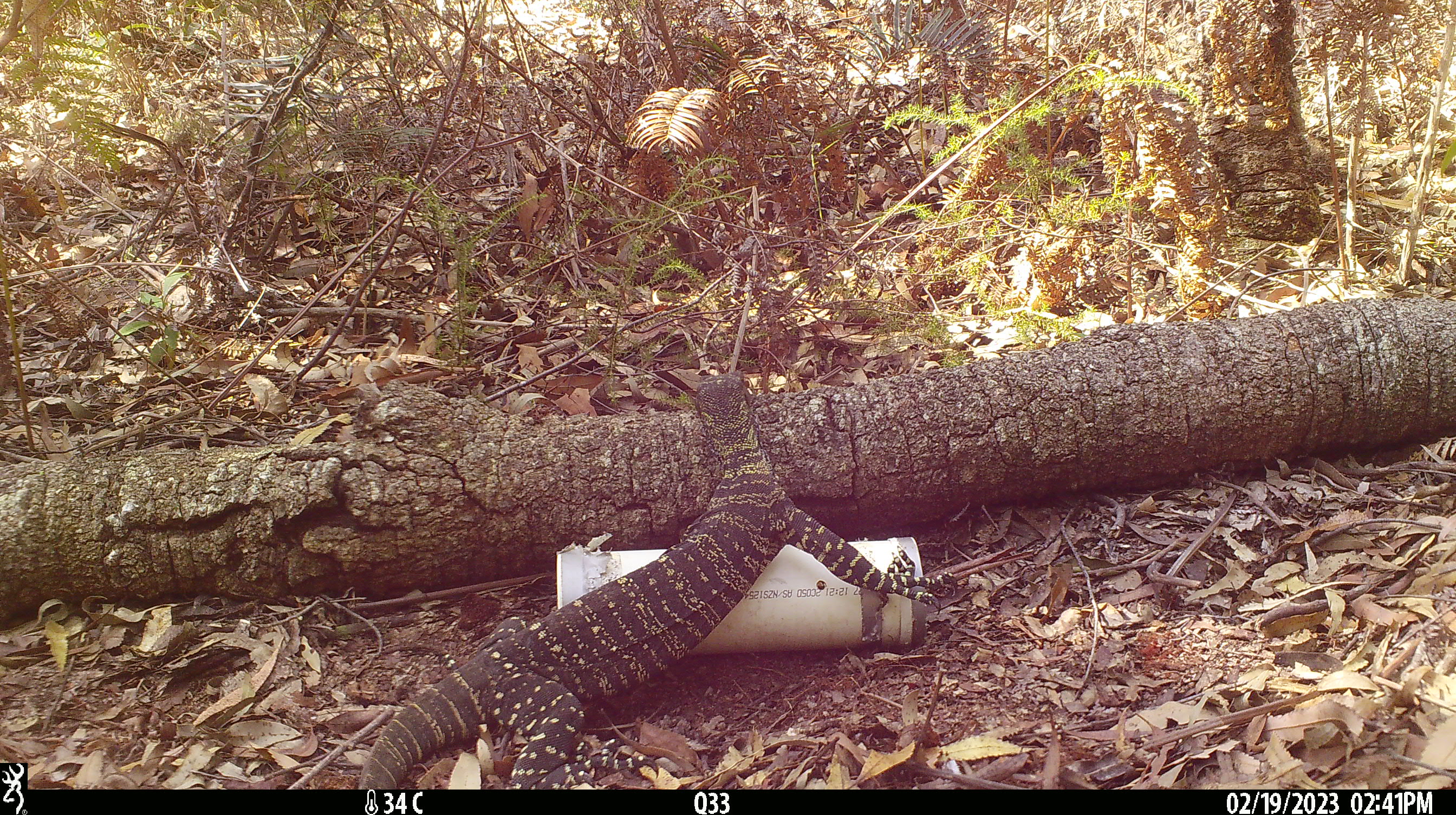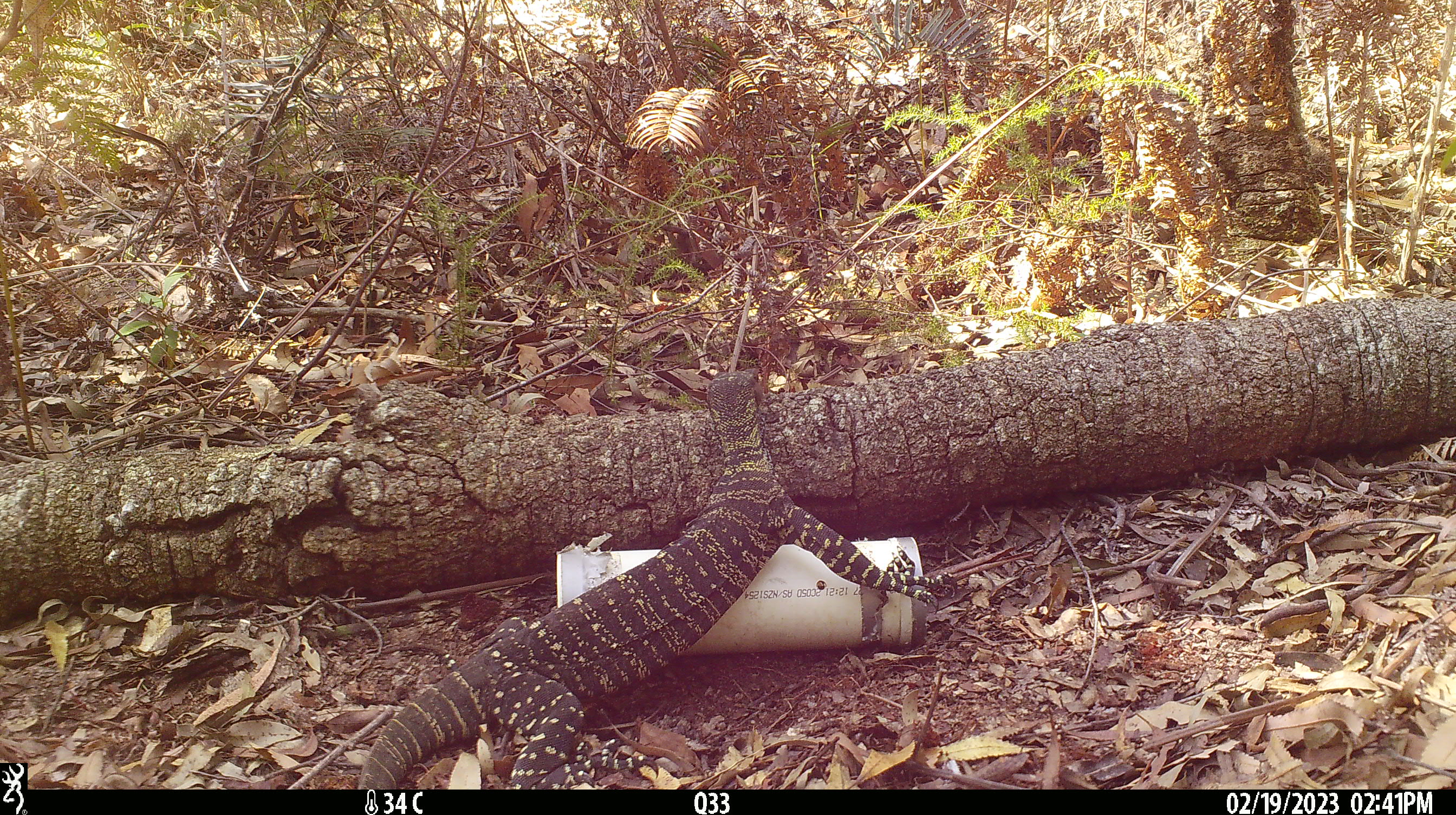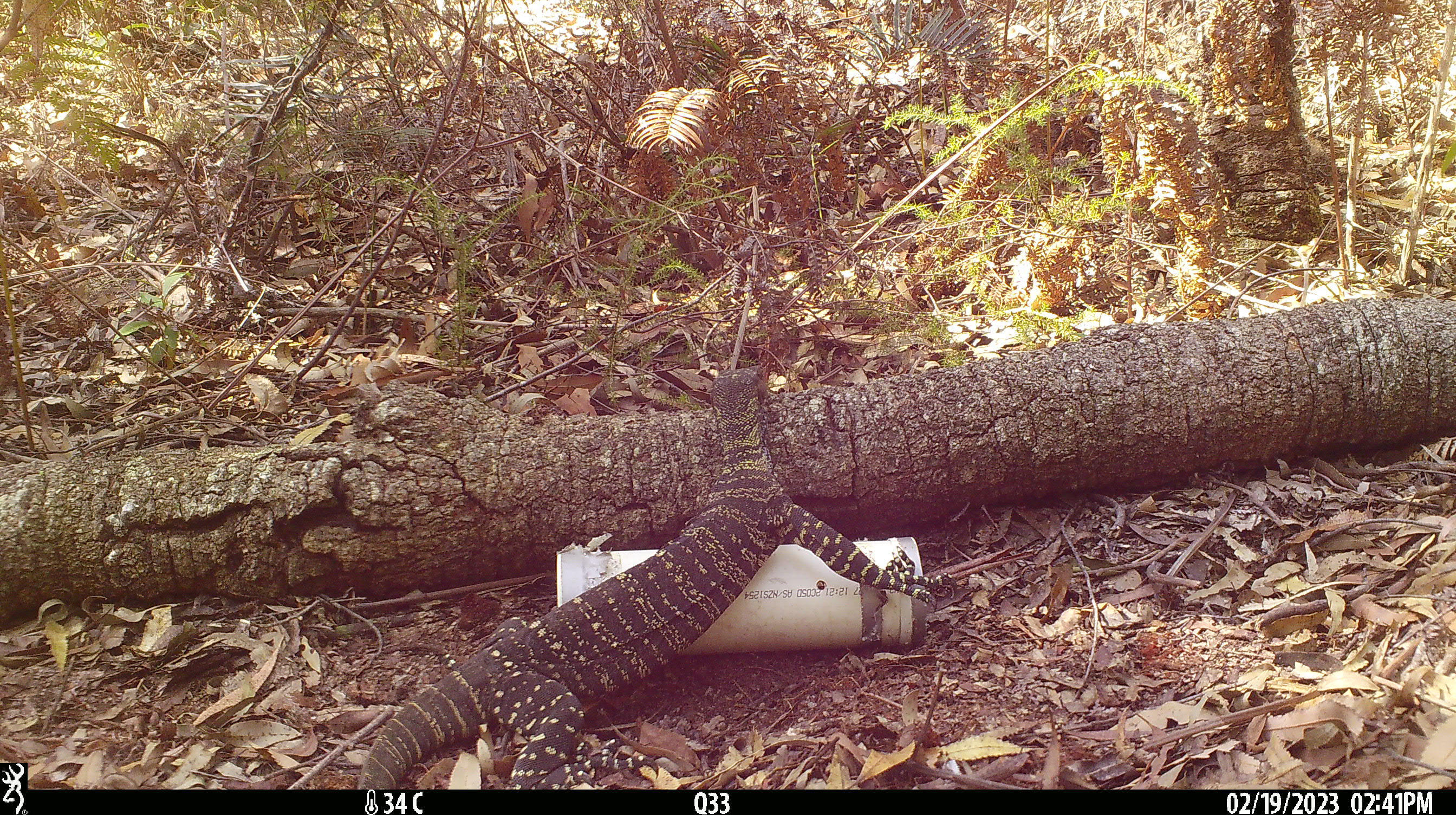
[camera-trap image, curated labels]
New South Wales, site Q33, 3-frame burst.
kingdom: Animalia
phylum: Chordata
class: Reptilia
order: Squamata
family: Varanidae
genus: Varanus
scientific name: Varanus varius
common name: lace monitor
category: goanna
Goanna (lace monitor) (Varanus varius).